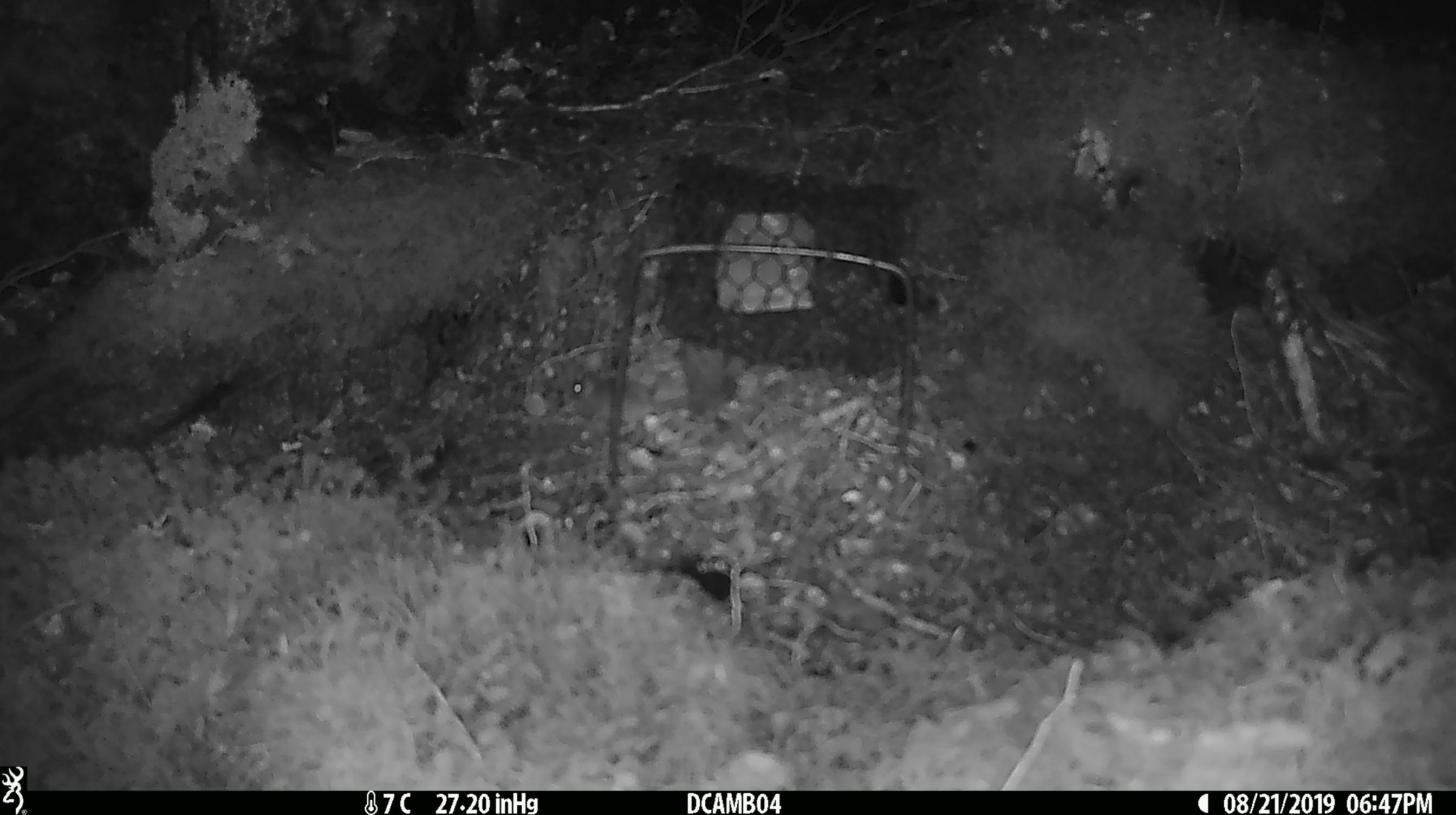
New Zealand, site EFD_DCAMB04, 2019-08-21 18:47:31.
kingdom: Animalia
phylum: Chordata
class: Mammalia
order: Rodentia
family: Muridae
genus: Mus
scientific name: Mus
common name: mouse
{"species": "mouse (Mus)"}